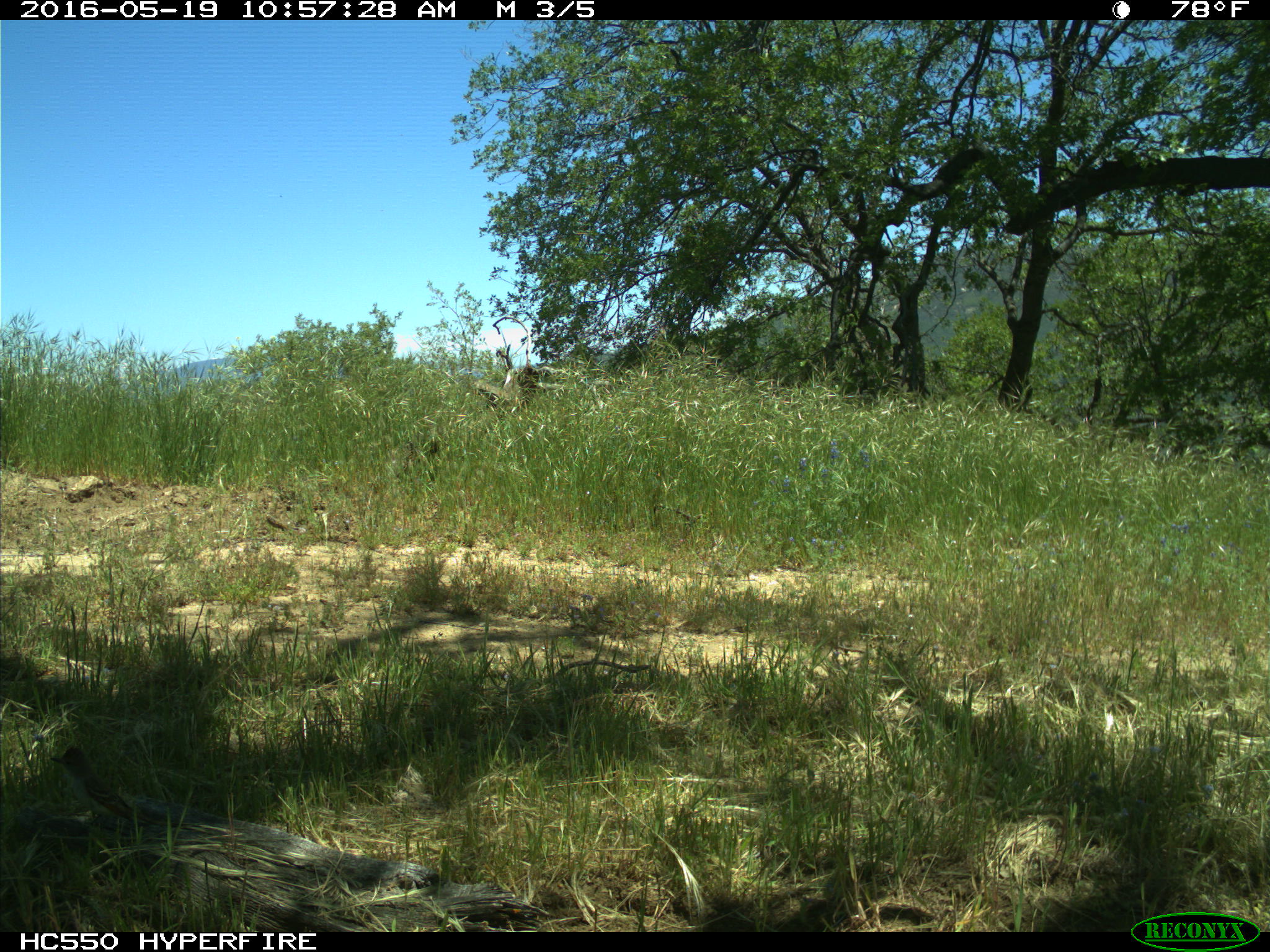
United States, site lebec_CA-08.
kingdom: Animalia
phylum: Chordata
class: Aves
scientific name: Aves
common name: birds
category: unidentified bird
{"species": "unidentified bird (birds) (Aves)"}